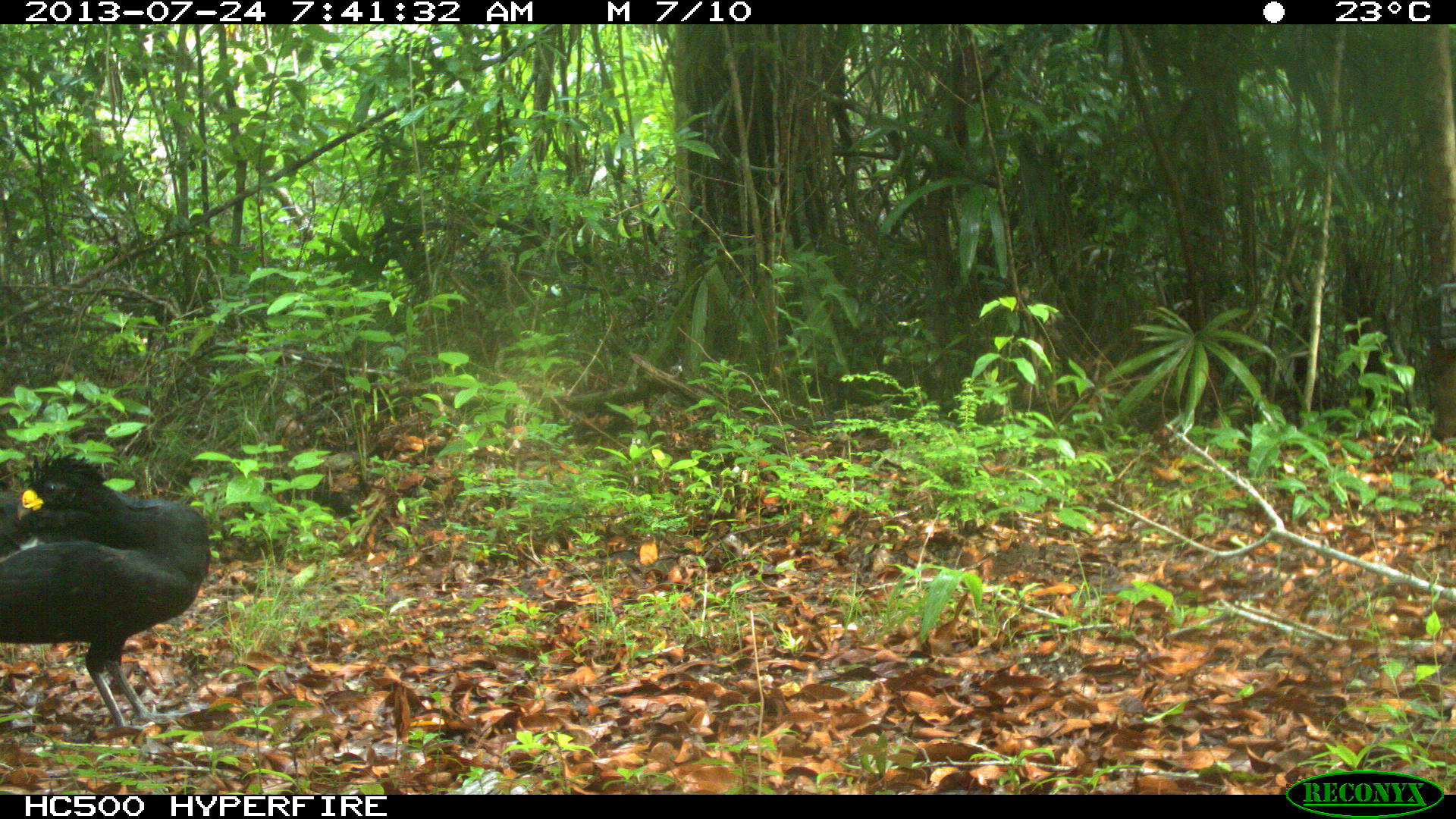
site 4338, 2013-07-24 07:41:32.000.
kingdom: Animalia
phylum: Chordata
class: Aves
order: Galliformes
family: Cracidae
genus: Crax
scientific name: Crax rubra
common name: great curassow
Crax rubra (great curassow), count 1, sex male.